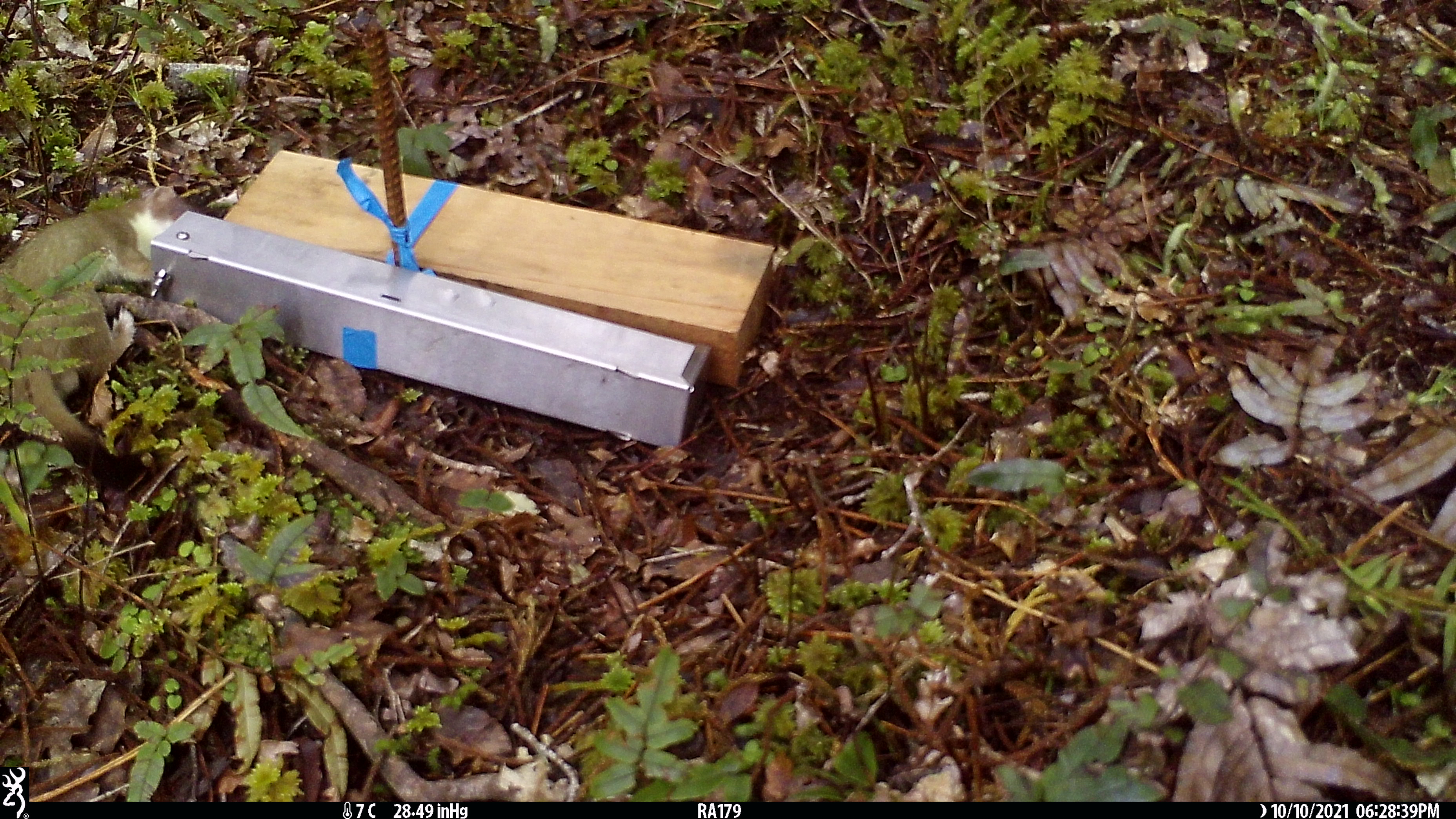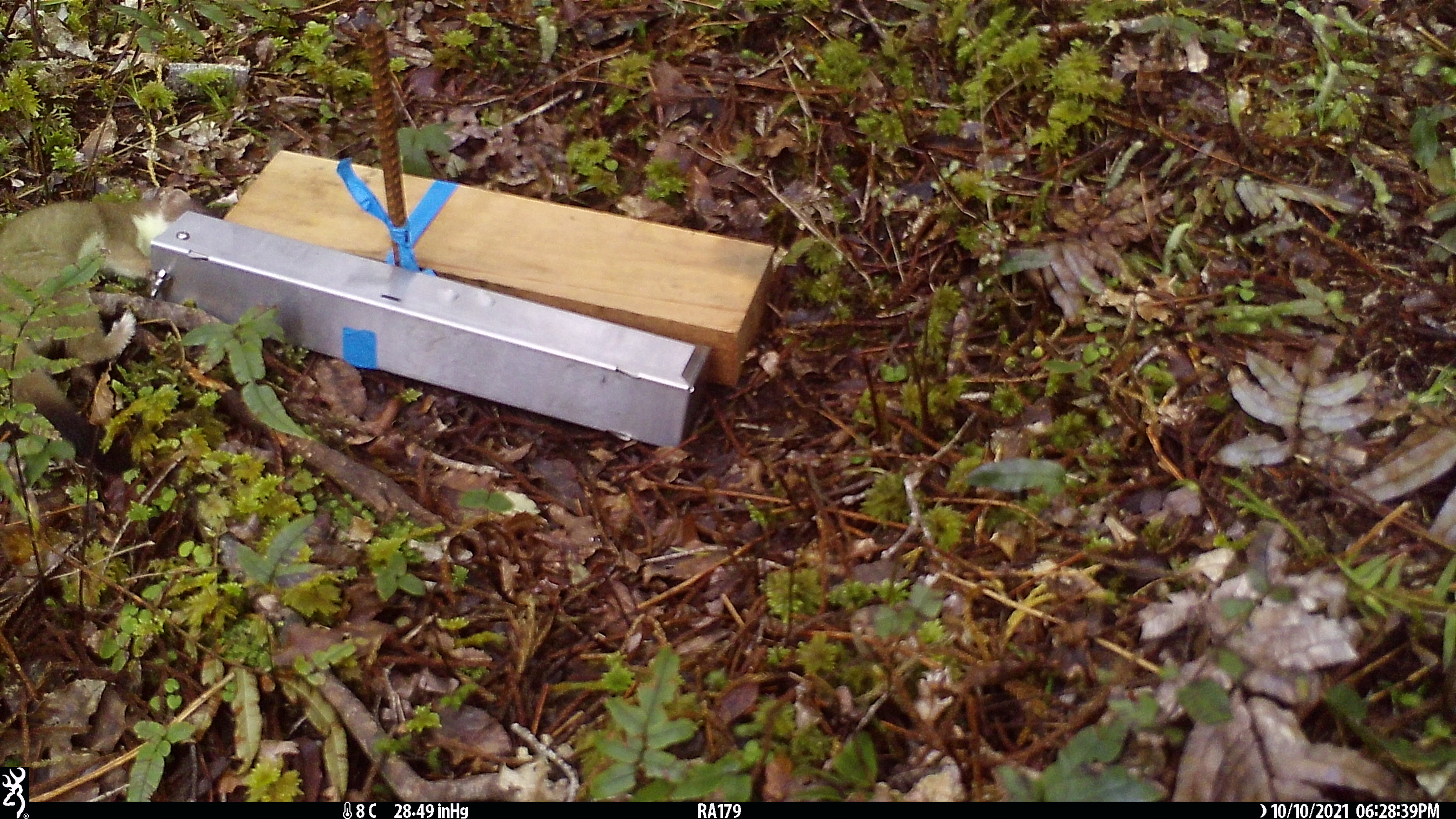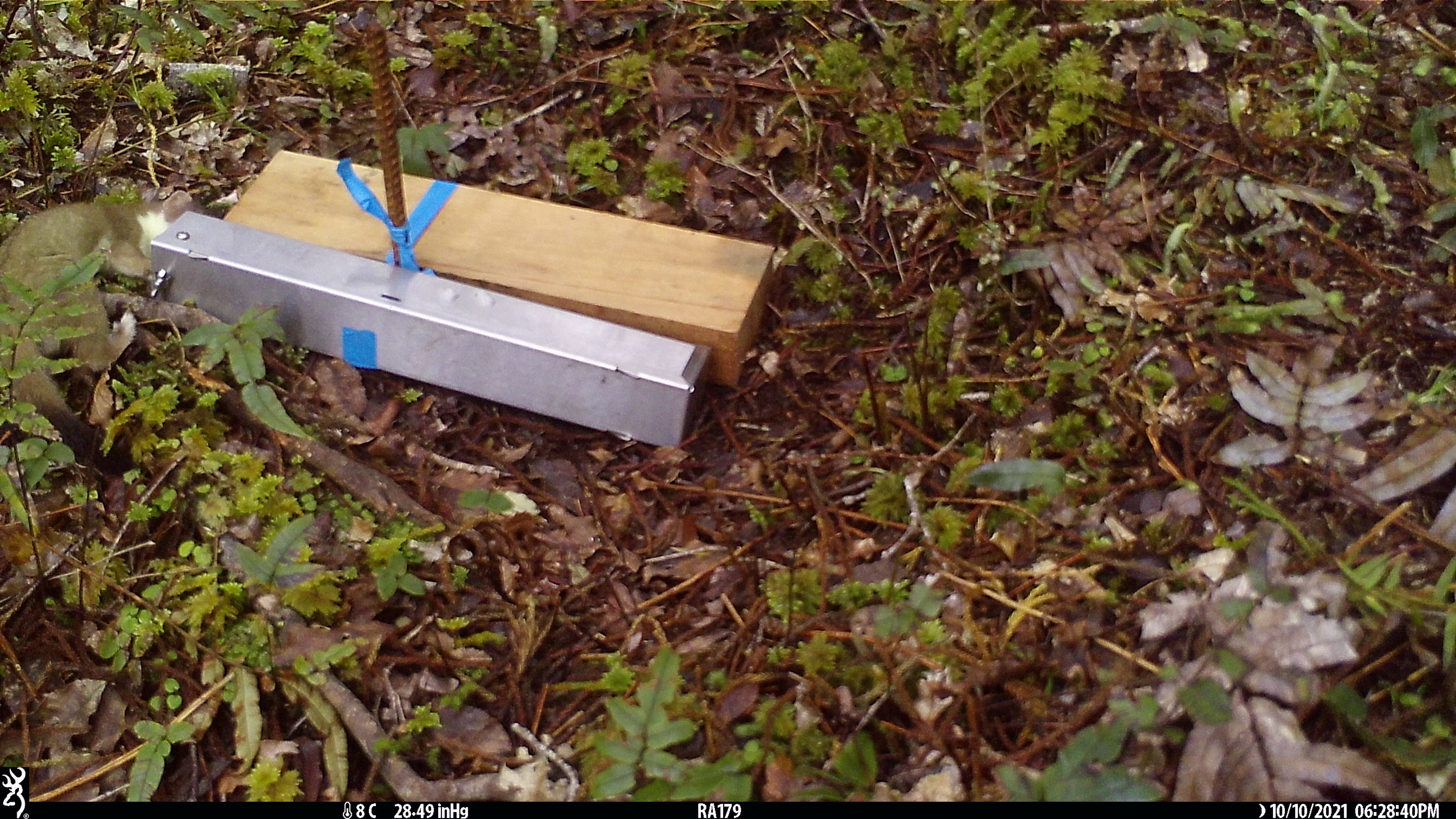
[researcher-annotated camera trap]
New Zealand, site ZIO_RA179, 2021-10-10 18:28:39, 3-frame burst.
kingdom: Animalia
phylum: Chordata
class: Mammalia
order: Carnivora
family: Mustelidae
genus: Mustela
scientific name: Mustela erminea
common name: stoat